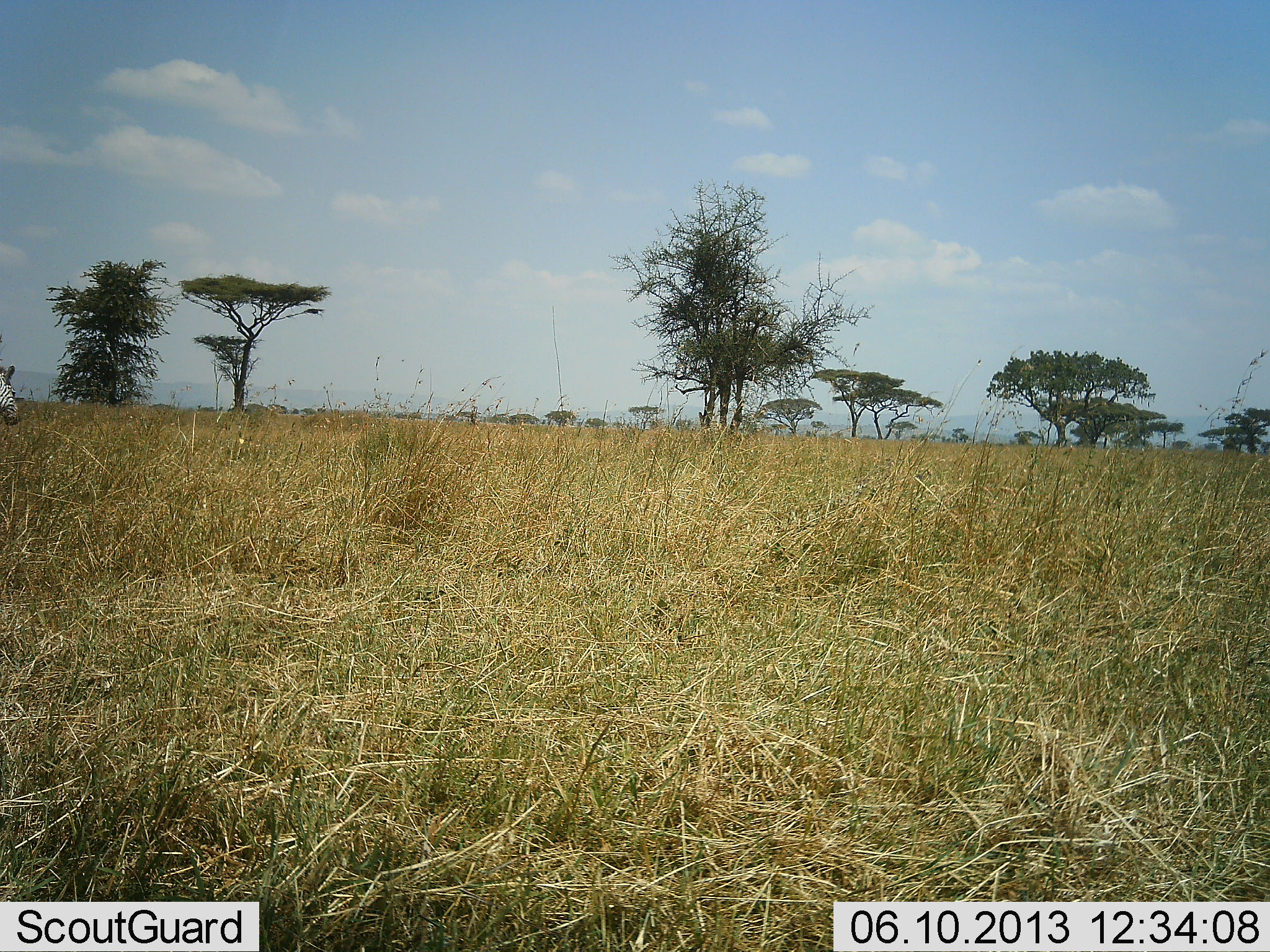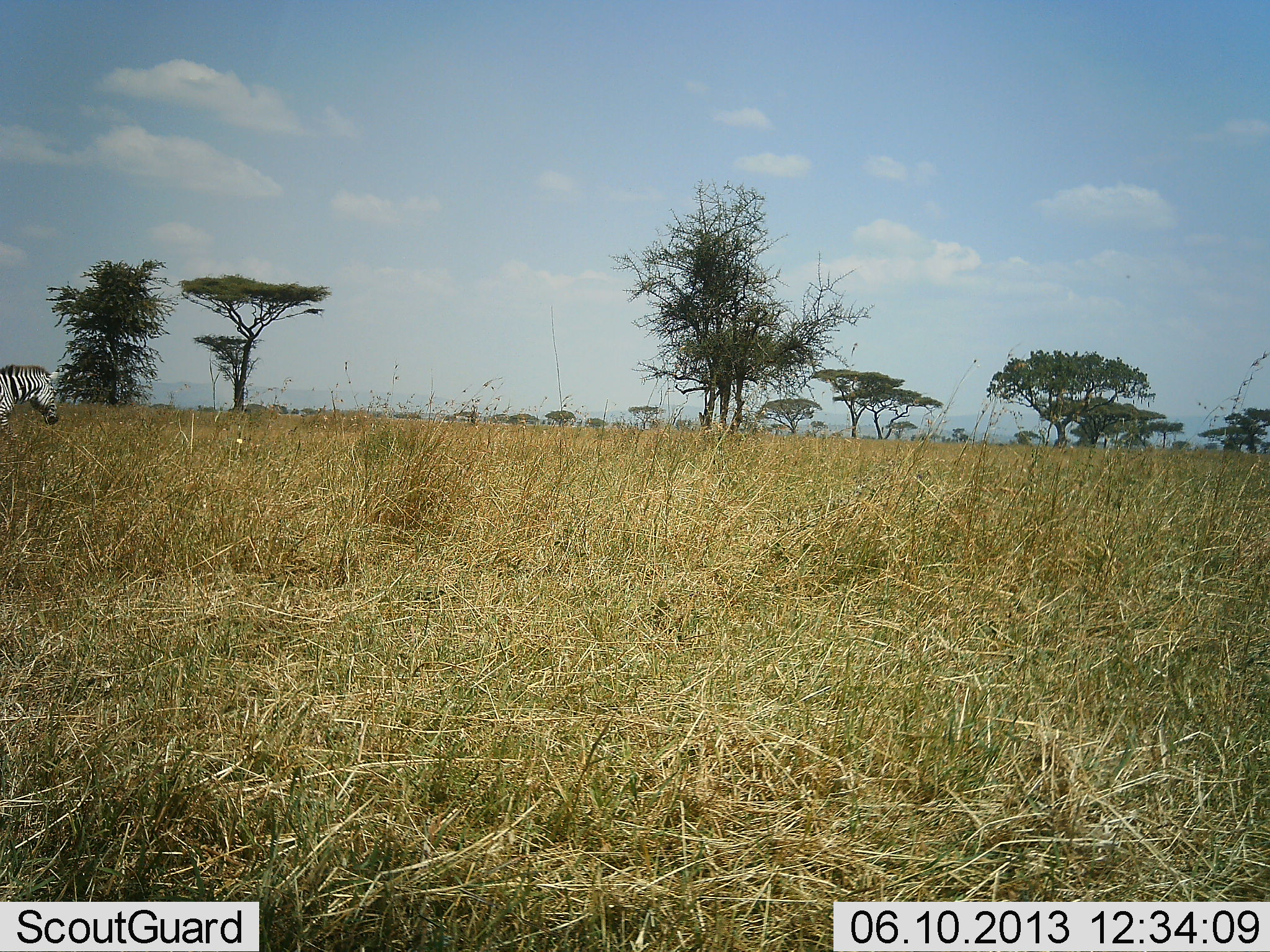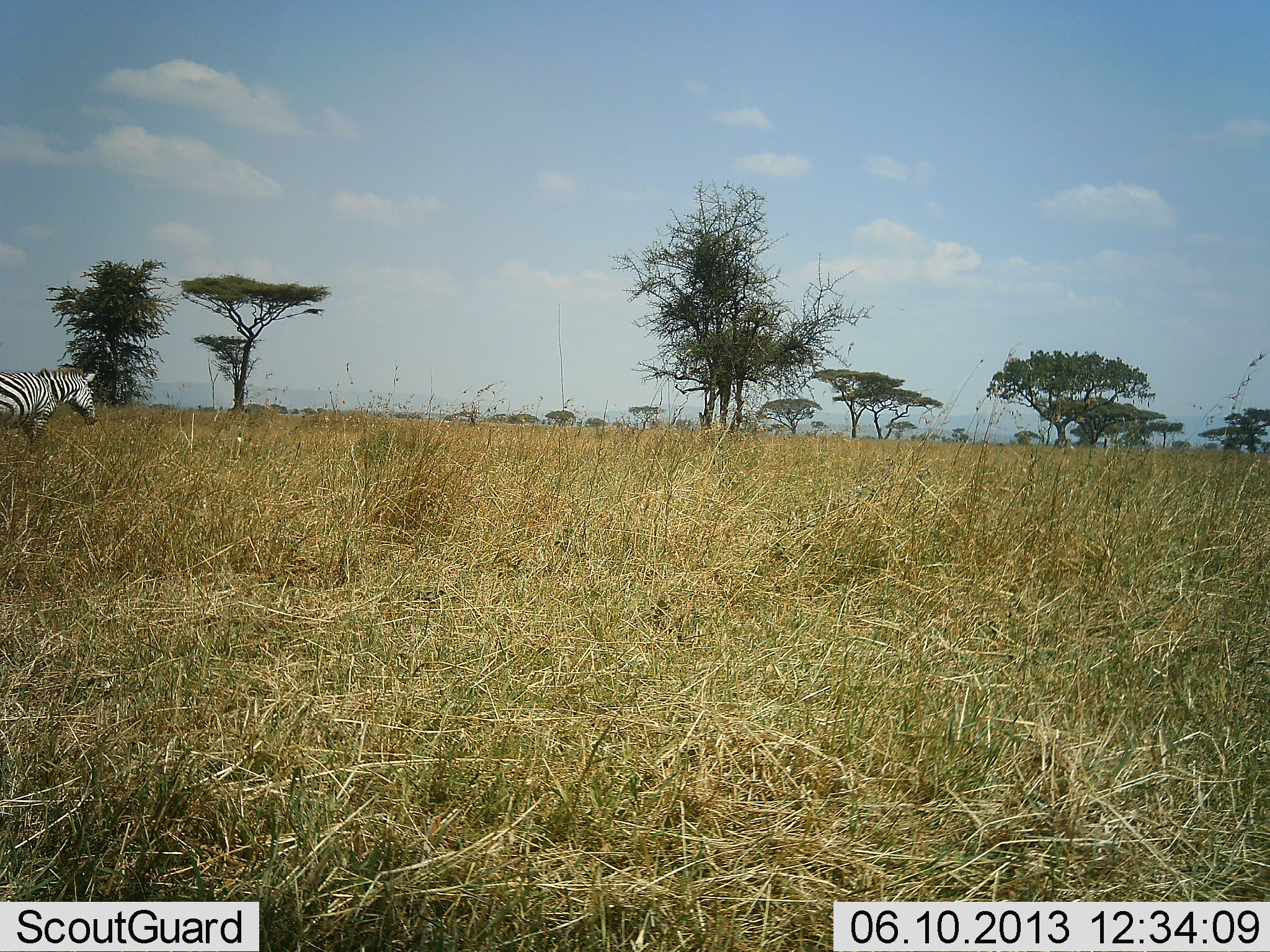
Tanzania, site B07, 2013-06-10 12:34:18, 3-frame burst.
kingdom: Animalia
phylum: Chordata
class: Mammalia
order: Perissodactyla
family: Equidae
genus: Equus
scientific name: Equus quagga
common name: plains zebra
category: zebra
Zebra (plains zebra) (Equus quagga), count 1. Behavior (volunteer vote fractions): standing 0%, resting 0%, moving 100%, interacting 0%. Young present (vote fraction): 0%. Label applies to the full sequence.